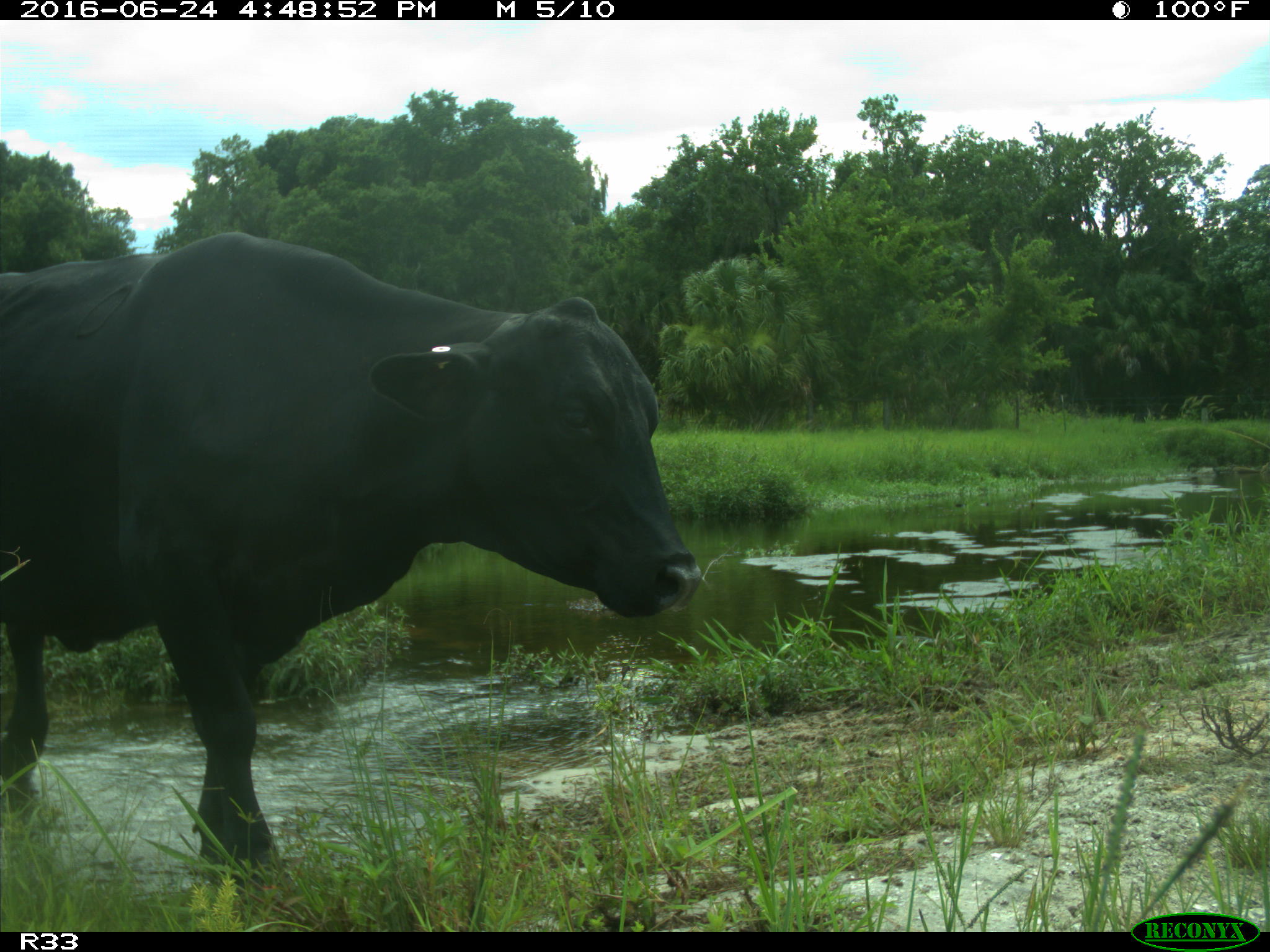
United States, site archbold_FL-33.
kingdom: Animalia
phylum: Chordata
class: Mammalia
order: Artiodactyla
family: Bovidae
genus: Bos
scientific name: Bos taurus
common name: domestic cow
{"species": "Bos taurus (domestic cow)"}